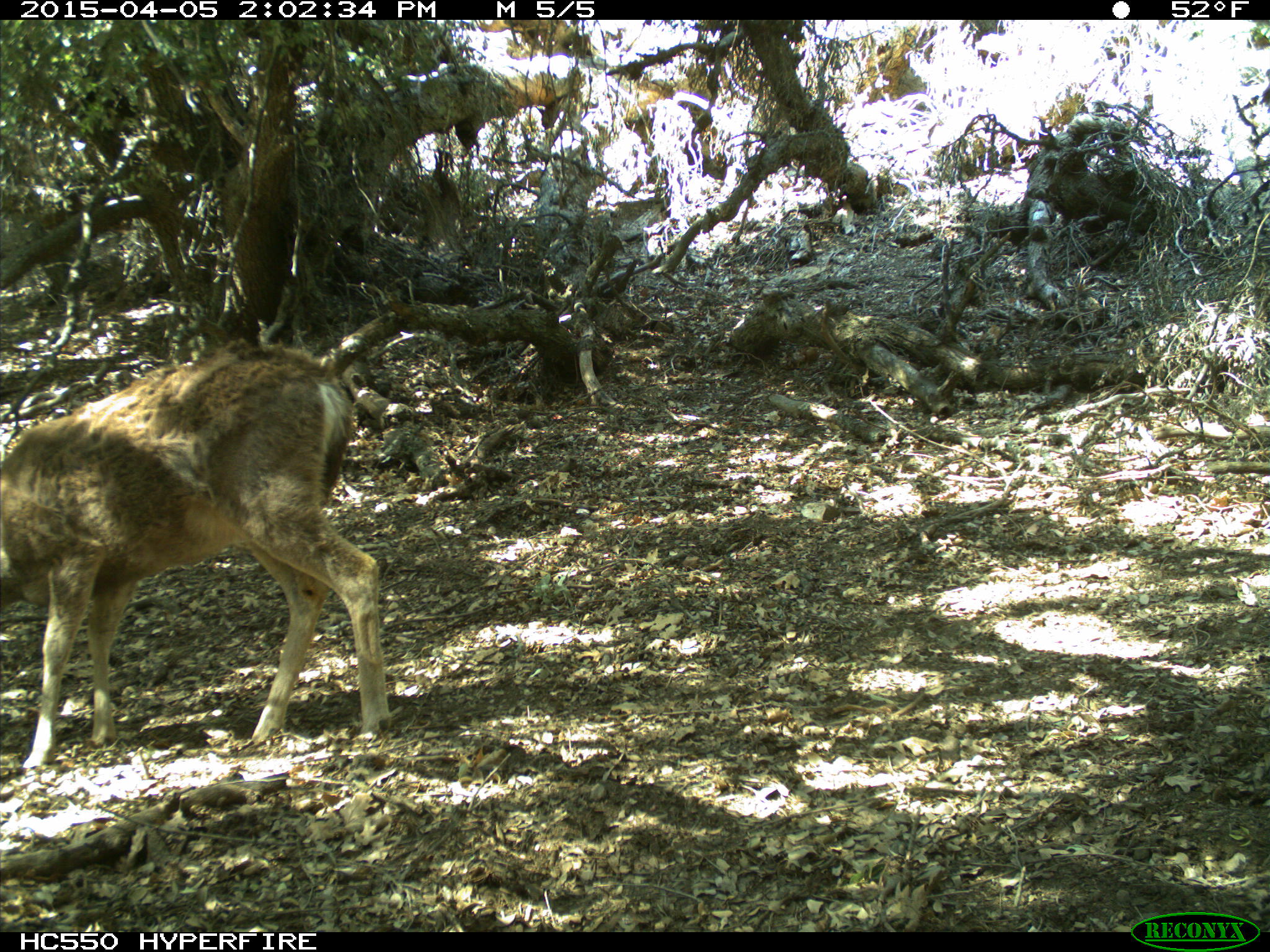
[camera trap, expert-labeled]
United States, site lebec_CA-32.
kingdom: Animalia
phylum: Chordata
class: Mammalia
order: Artiodactyla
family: Cervidae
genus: Odocoileus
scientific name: Odocoileus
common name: deer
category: unidentified deer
Unidentified deer (deer) (Odocoileus).